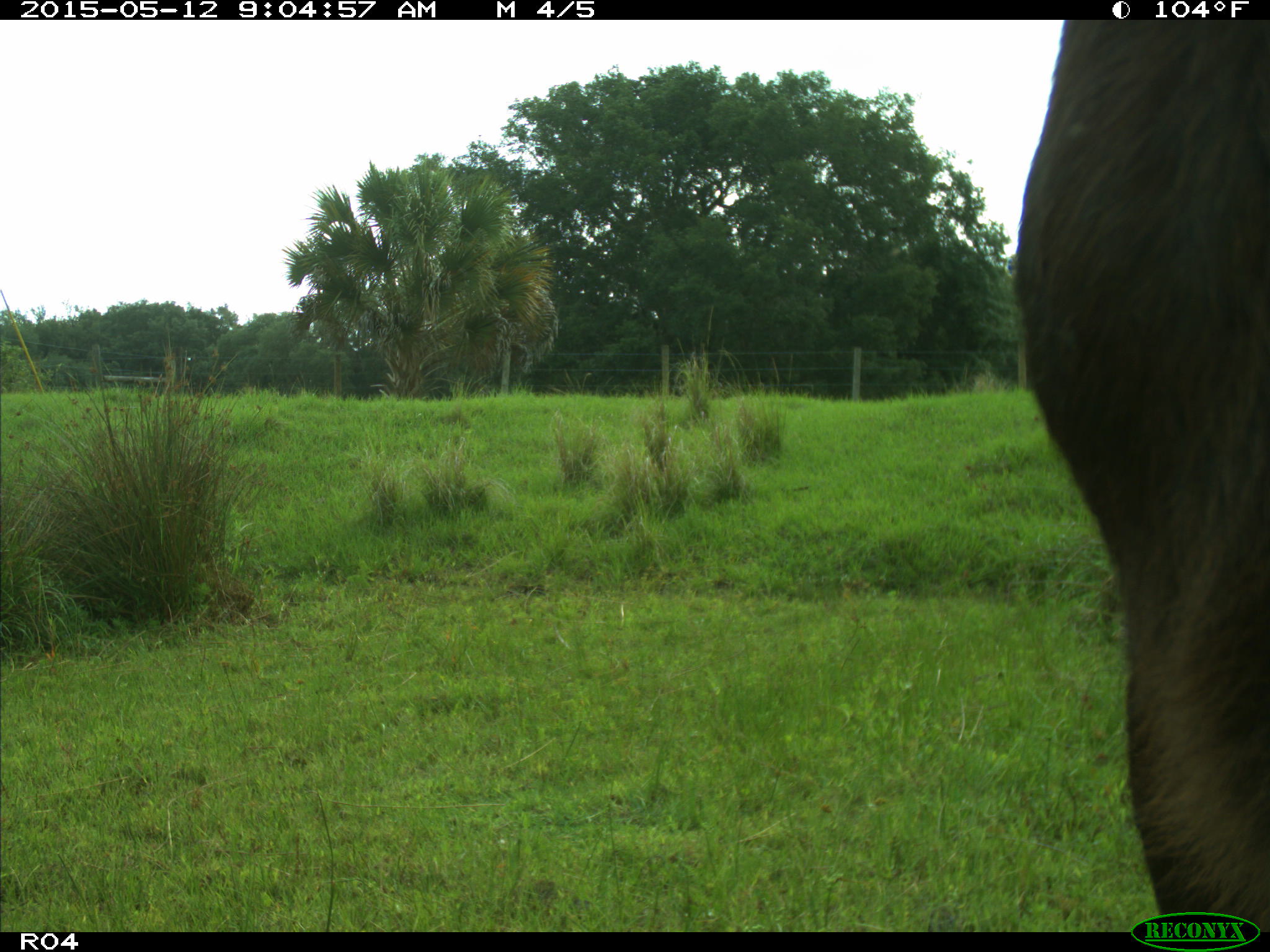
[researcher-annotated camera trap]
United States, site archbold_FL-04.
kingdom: Animalia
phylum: Chordata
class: Mammalia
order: Artiodactyla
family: Bovidae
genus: Bos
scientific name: Bos taurus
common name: domestic cow